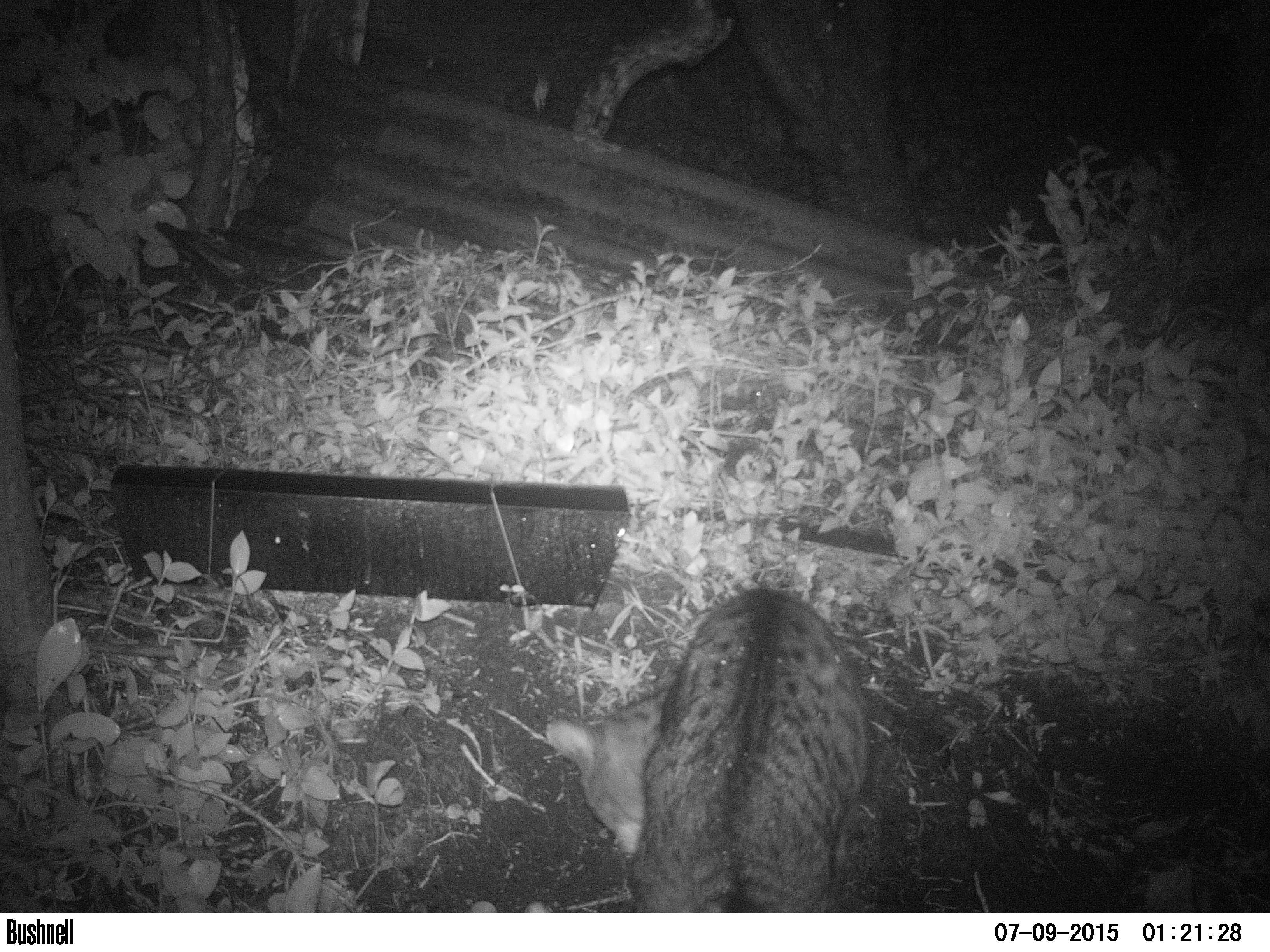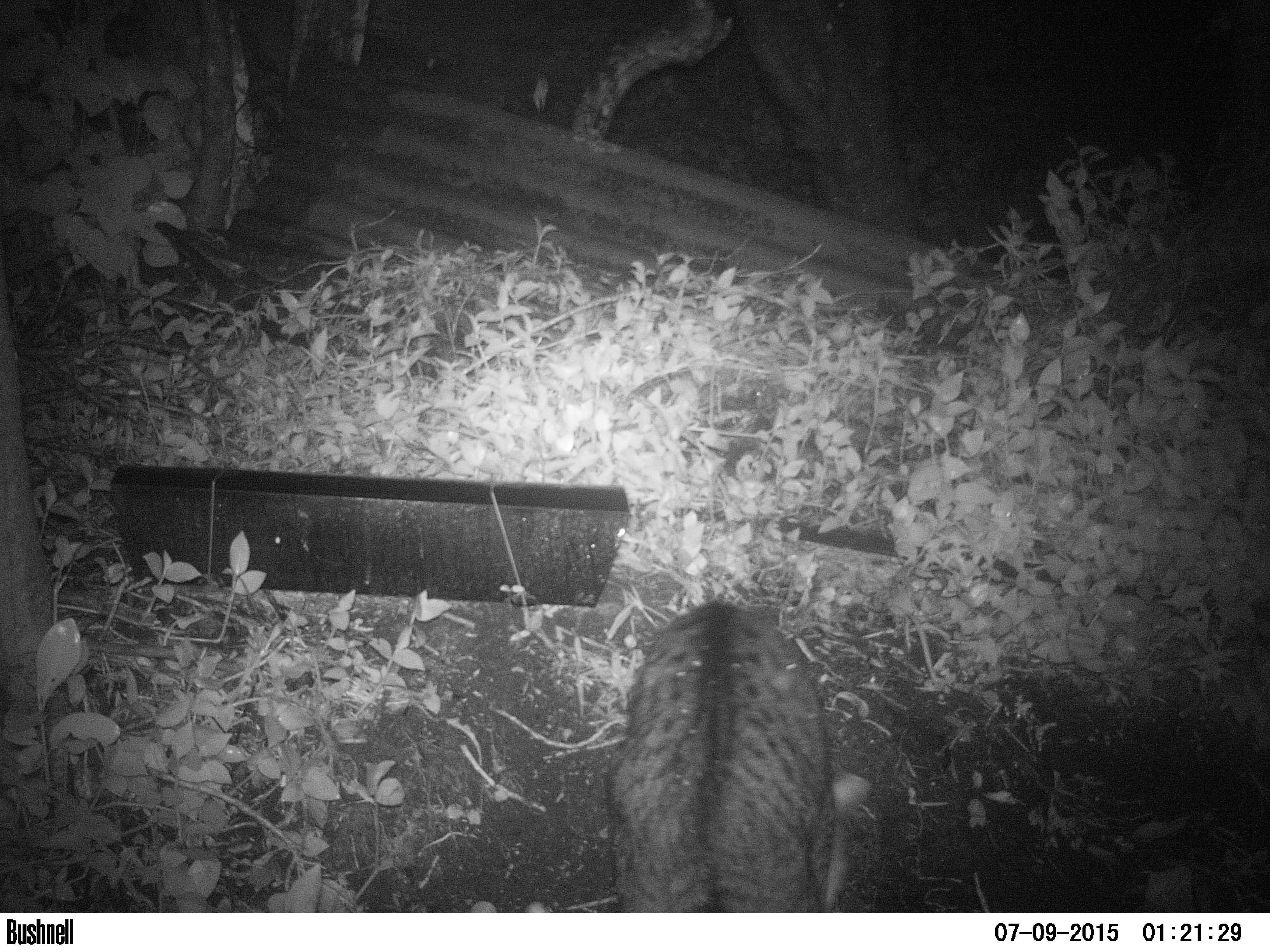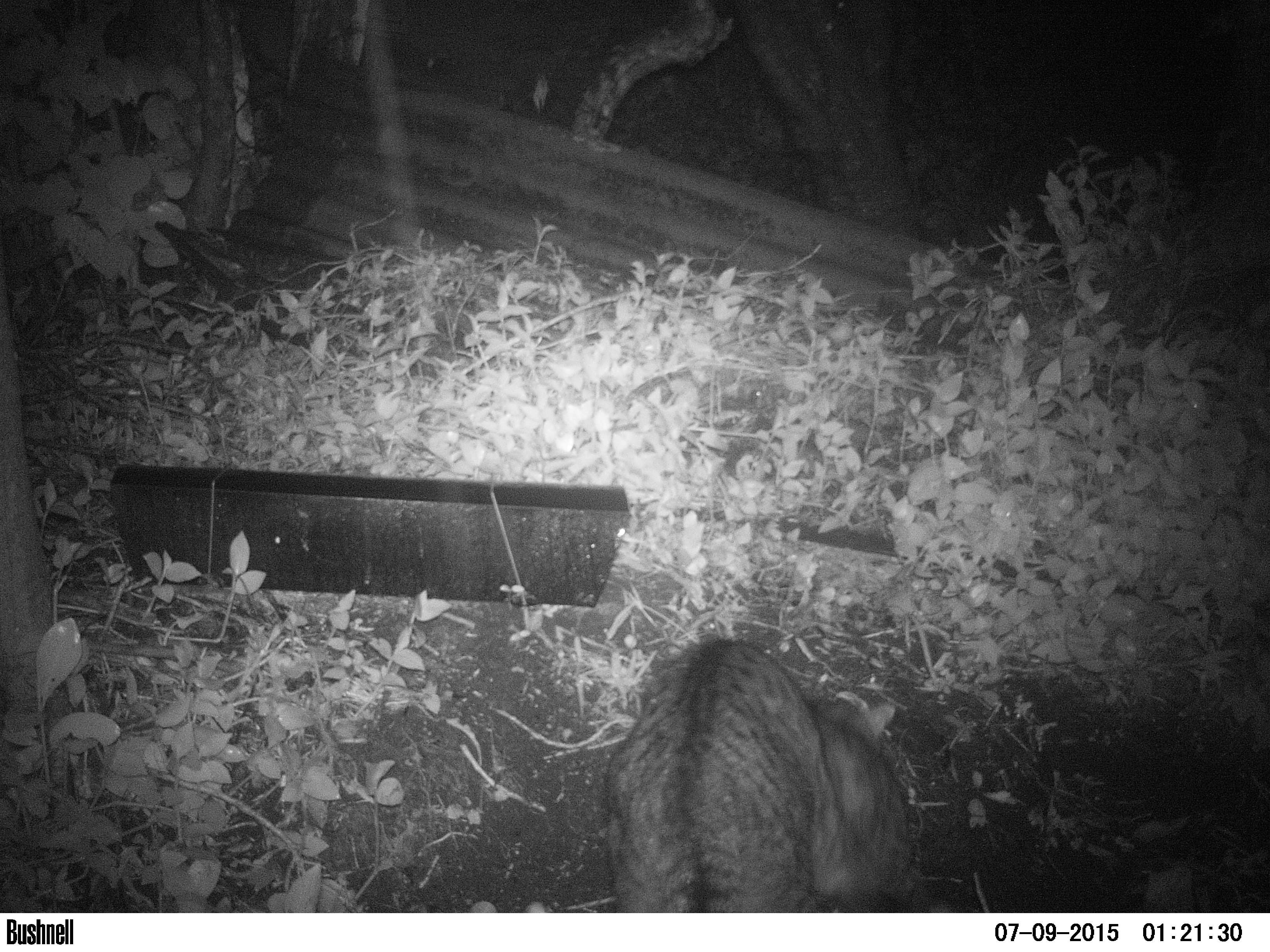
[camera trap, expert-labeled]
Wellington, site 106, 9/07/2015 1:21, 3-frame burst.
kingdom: Animalia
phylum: Chordata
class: Mammalia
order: Carnivora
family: Felidae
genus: Felis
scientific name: Felis catus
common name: cat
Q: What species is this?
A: Cat (Felis catus).